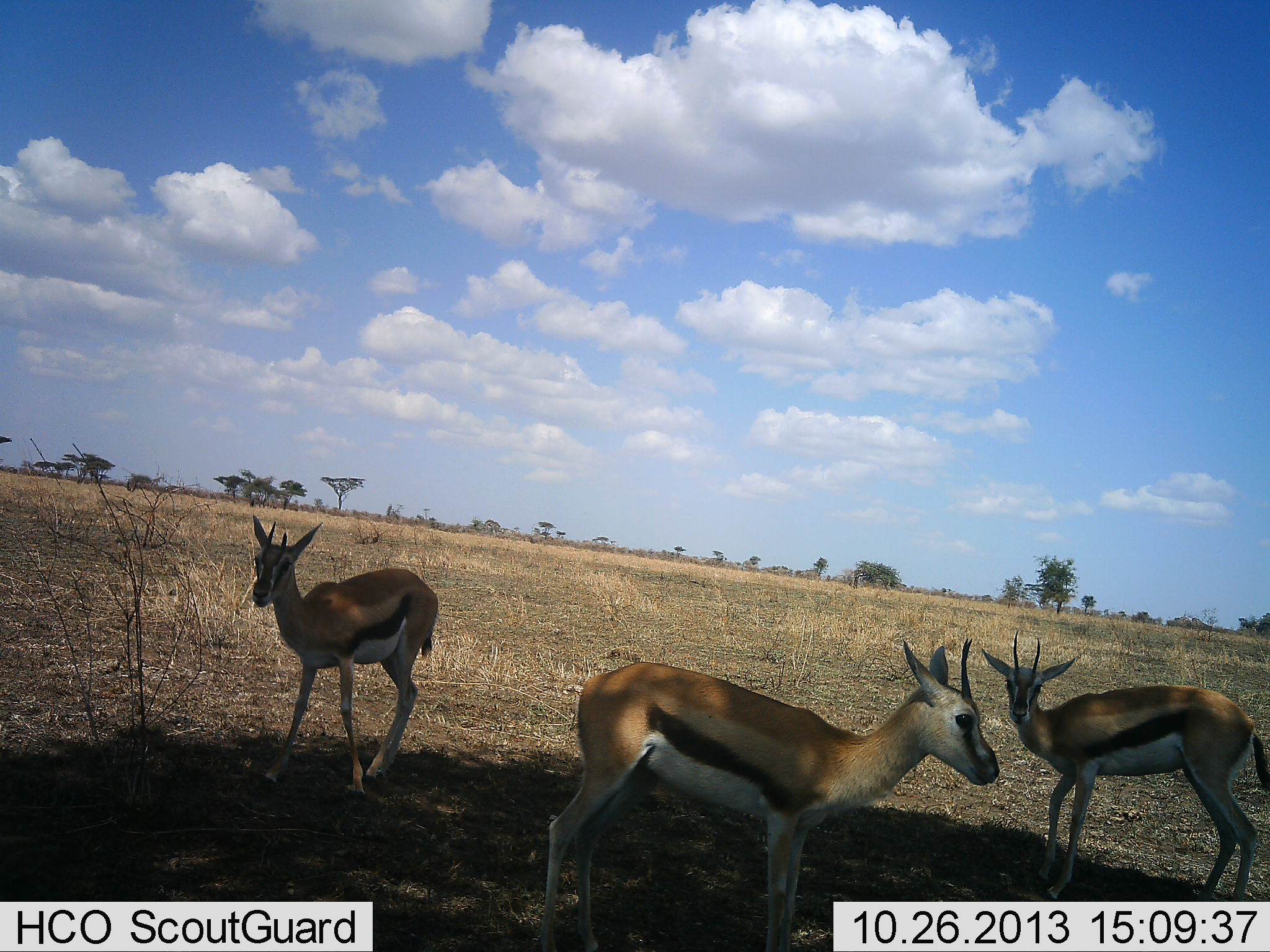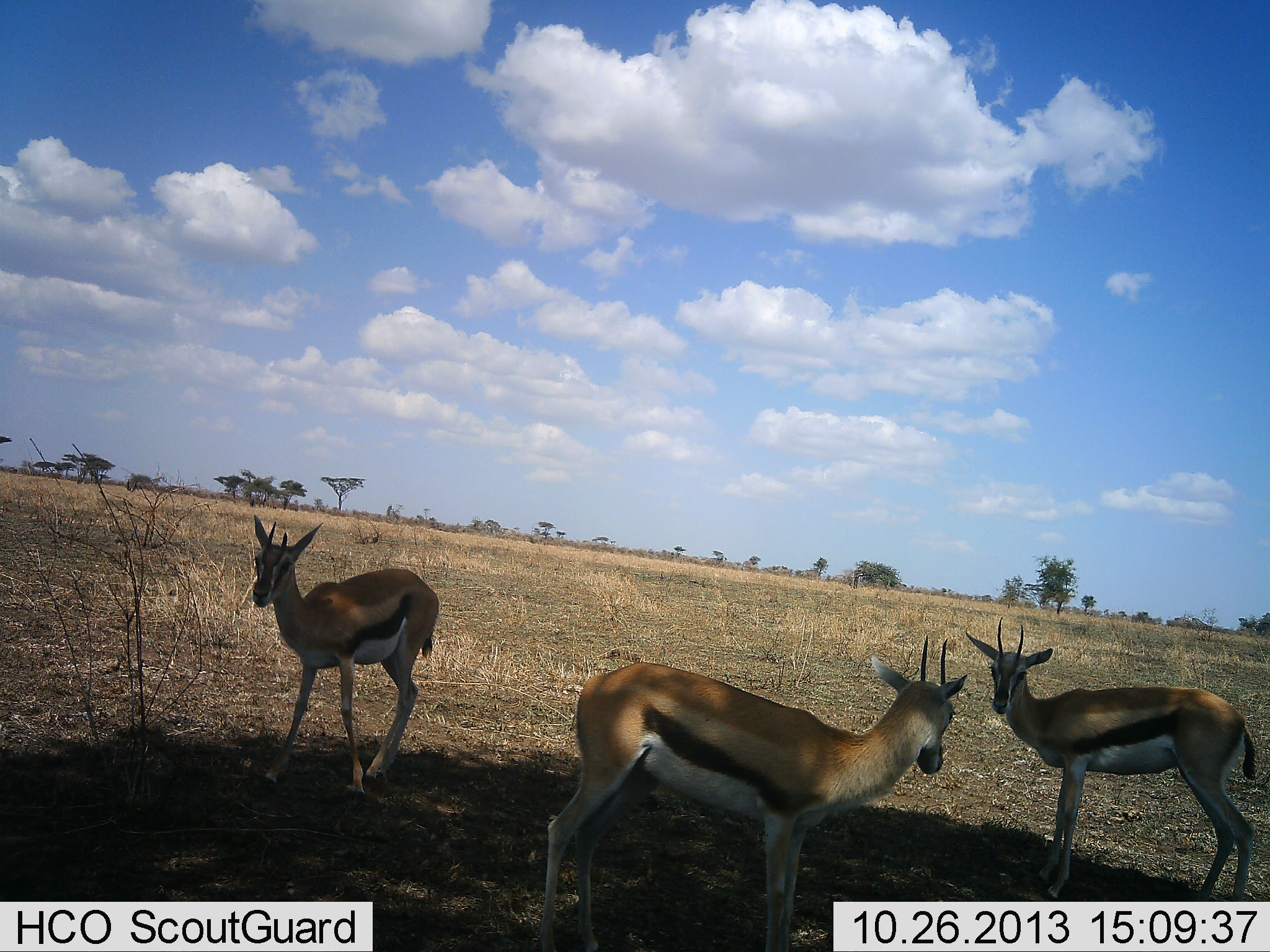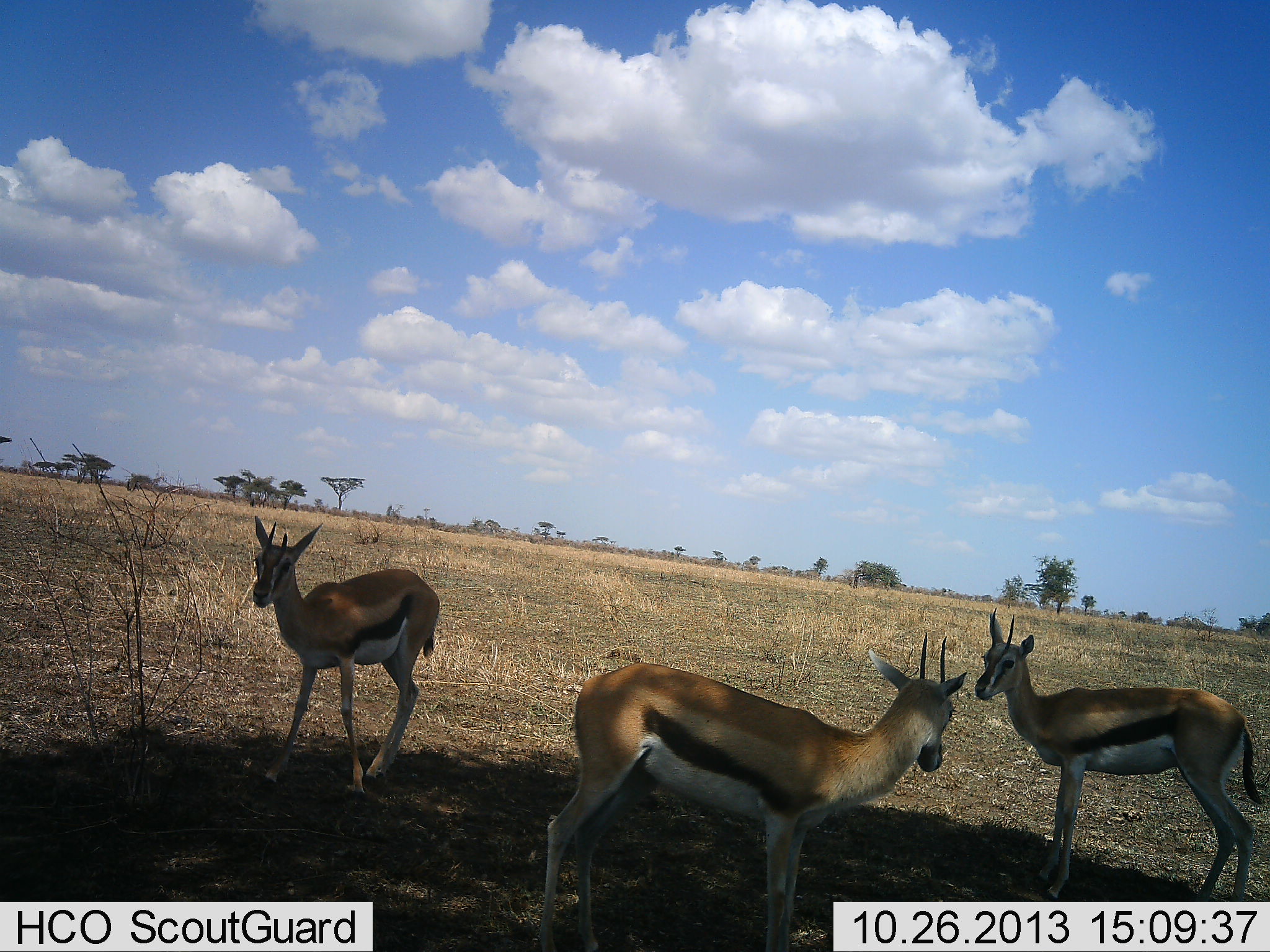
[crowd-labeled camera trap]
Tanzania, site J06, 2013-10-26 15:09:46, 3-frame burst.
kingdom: Animalia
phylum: Chordata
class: Mammalia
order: Artiodactyla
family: Bovidae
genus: Eudorcas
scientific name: Eudorcas thomsonii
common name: thomson's gazelle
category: gazellethomsons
Gazellethomsons (thomson's gazelle) (Eudorcas thomsonii), count 3. Behavior (volunteer vote fractions): standing 91%, resting 0%, moving 9%, interacting 0%. Young present (vote fraction): 0%. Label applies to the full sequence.